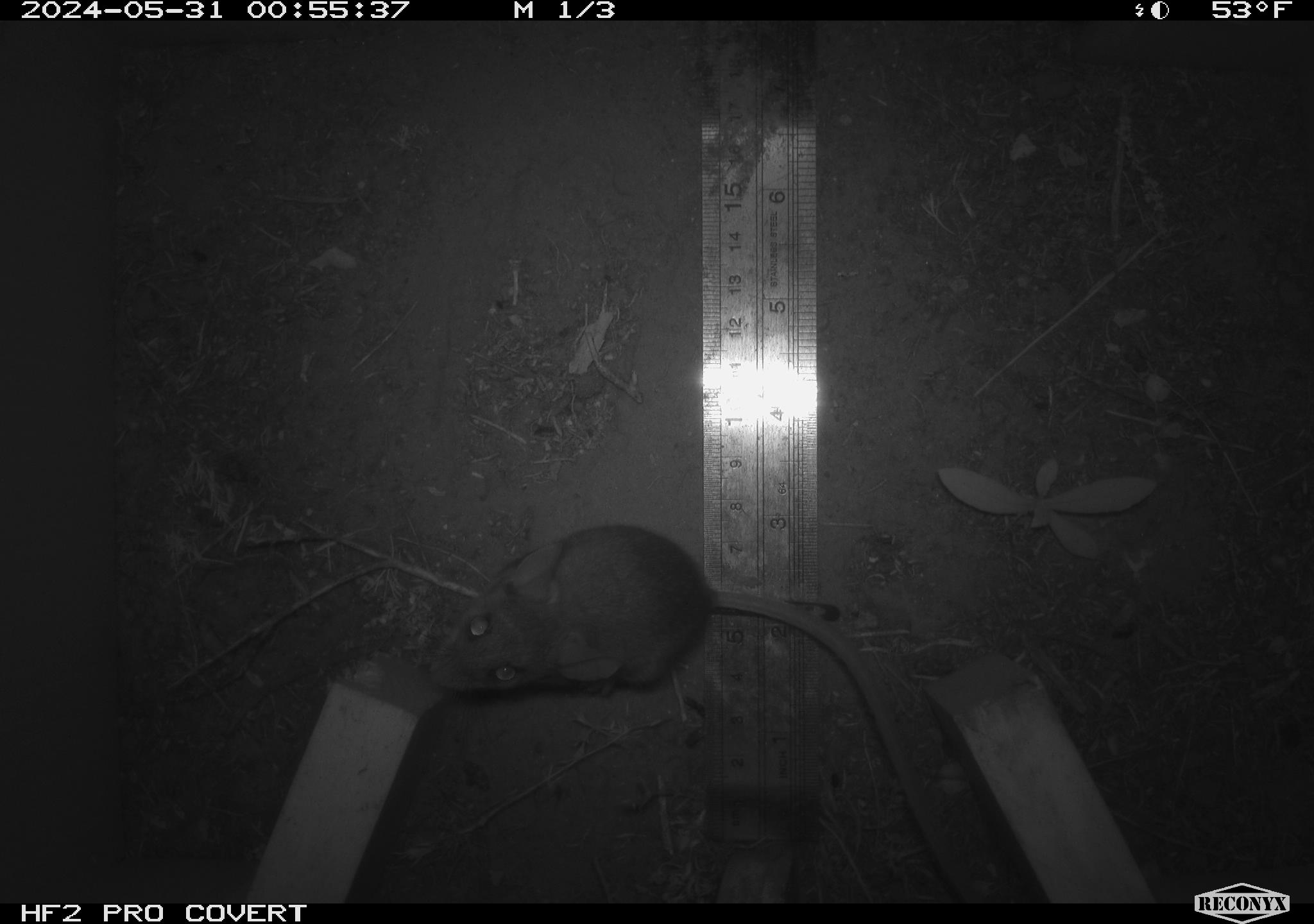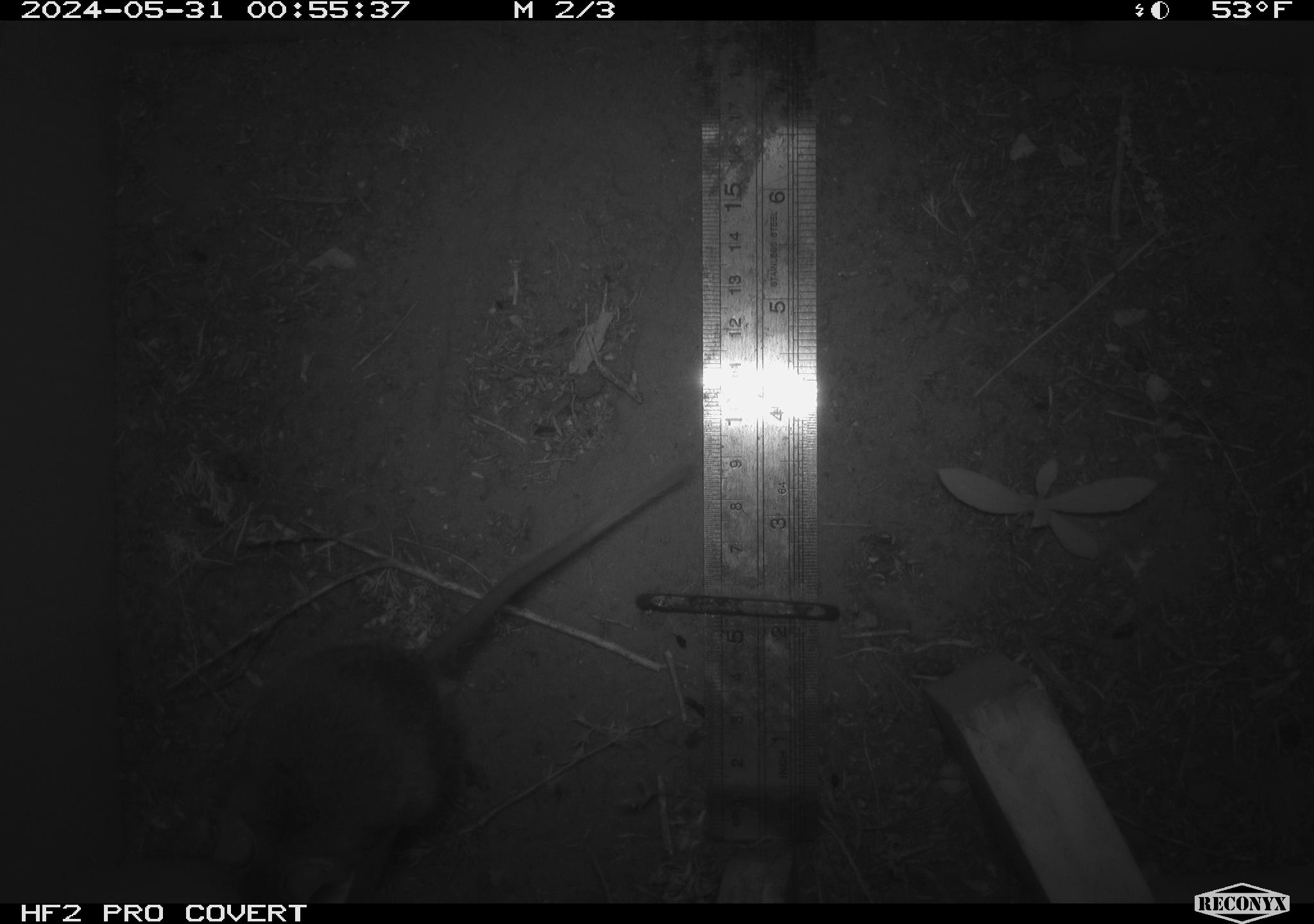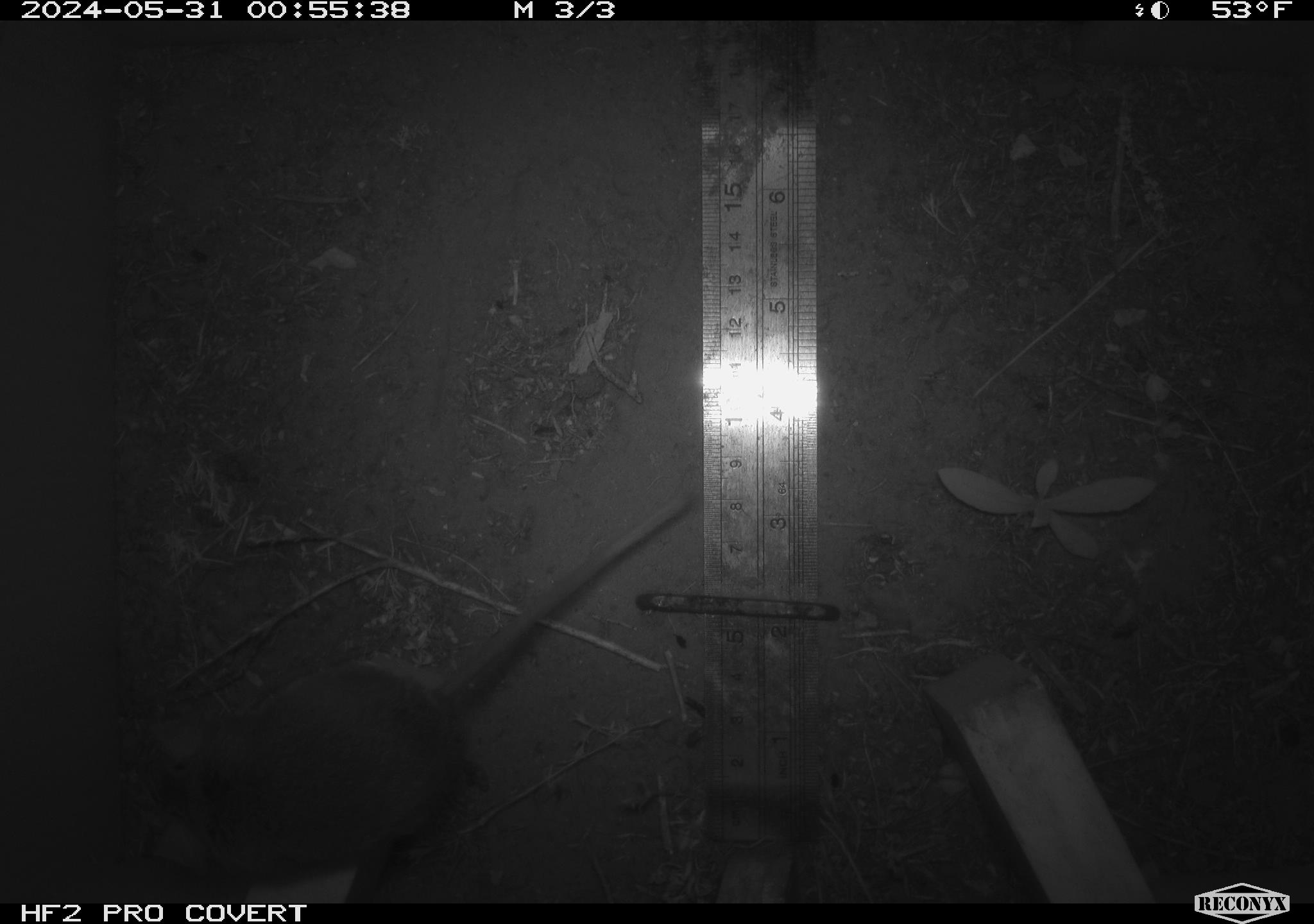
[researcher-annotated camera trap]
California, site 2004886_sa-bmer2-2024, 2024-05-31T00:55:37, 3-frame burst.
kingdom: Animalia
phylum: Chordata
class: Mammalia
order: Rodentia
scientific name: Rodentia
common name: mouse species